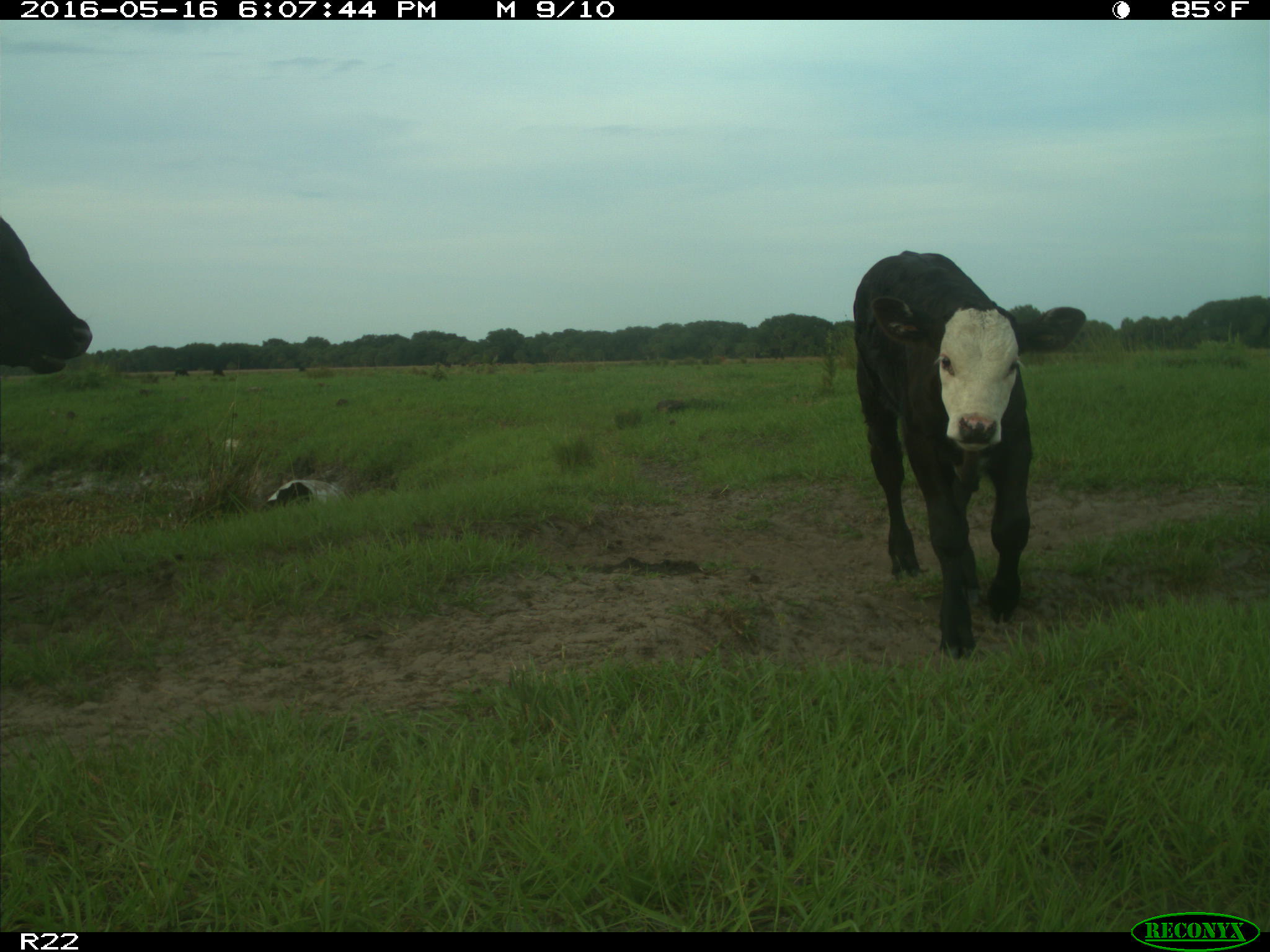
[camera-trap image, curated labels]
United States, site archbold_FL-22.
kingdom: Animalia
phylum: Chordata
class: Mammalia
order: Artiodactyla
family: Bovidae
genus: Bos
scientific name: Bos taurus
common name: domestic cow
Bos taurus (domestic cow).